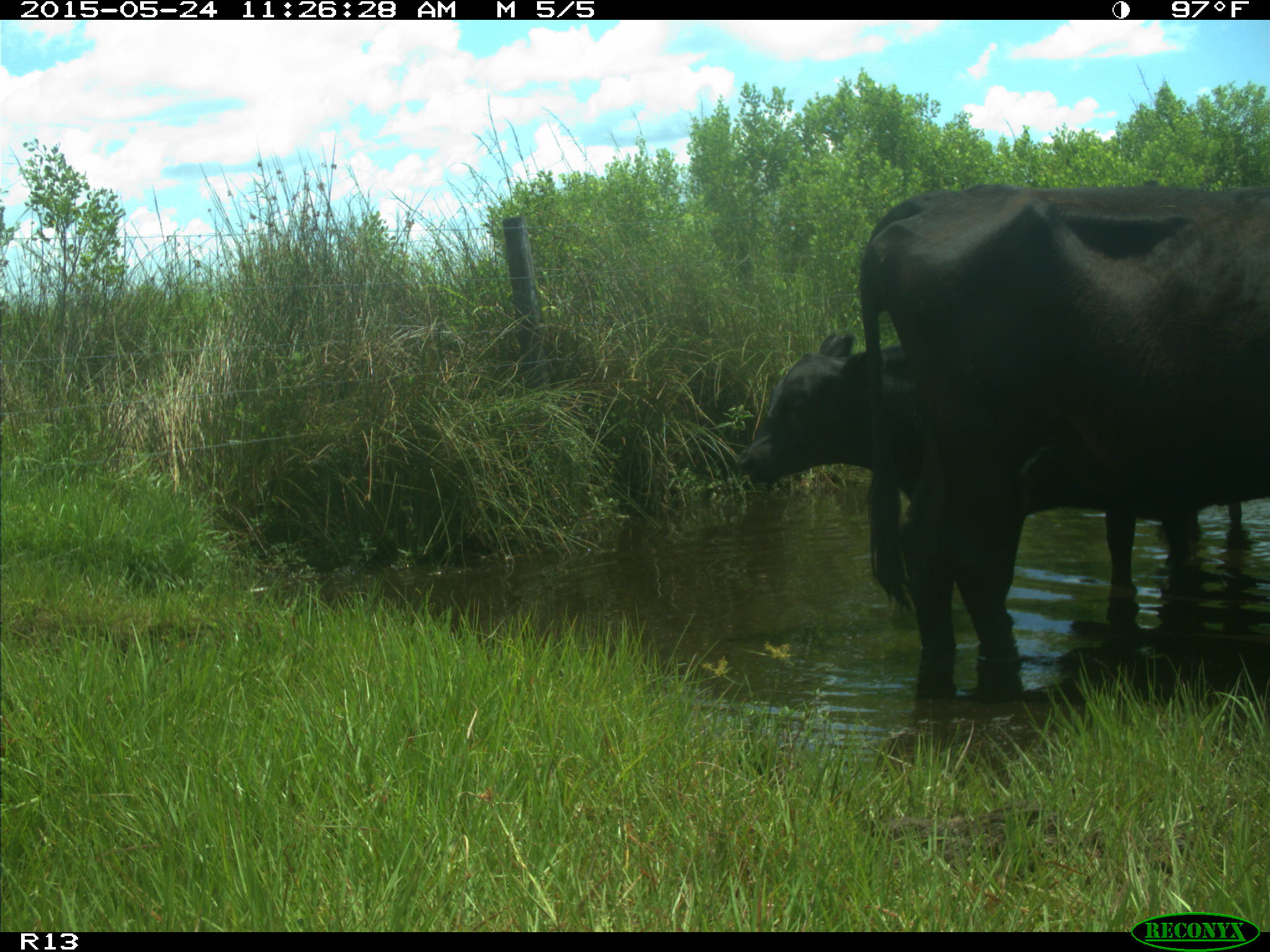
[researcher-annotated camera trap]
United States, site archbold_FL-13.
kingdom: Animalia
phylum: Chordata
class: Mammalia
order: Artiodactyla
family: Bovidae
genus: Bos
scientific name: Bos taurus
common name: domestic cow